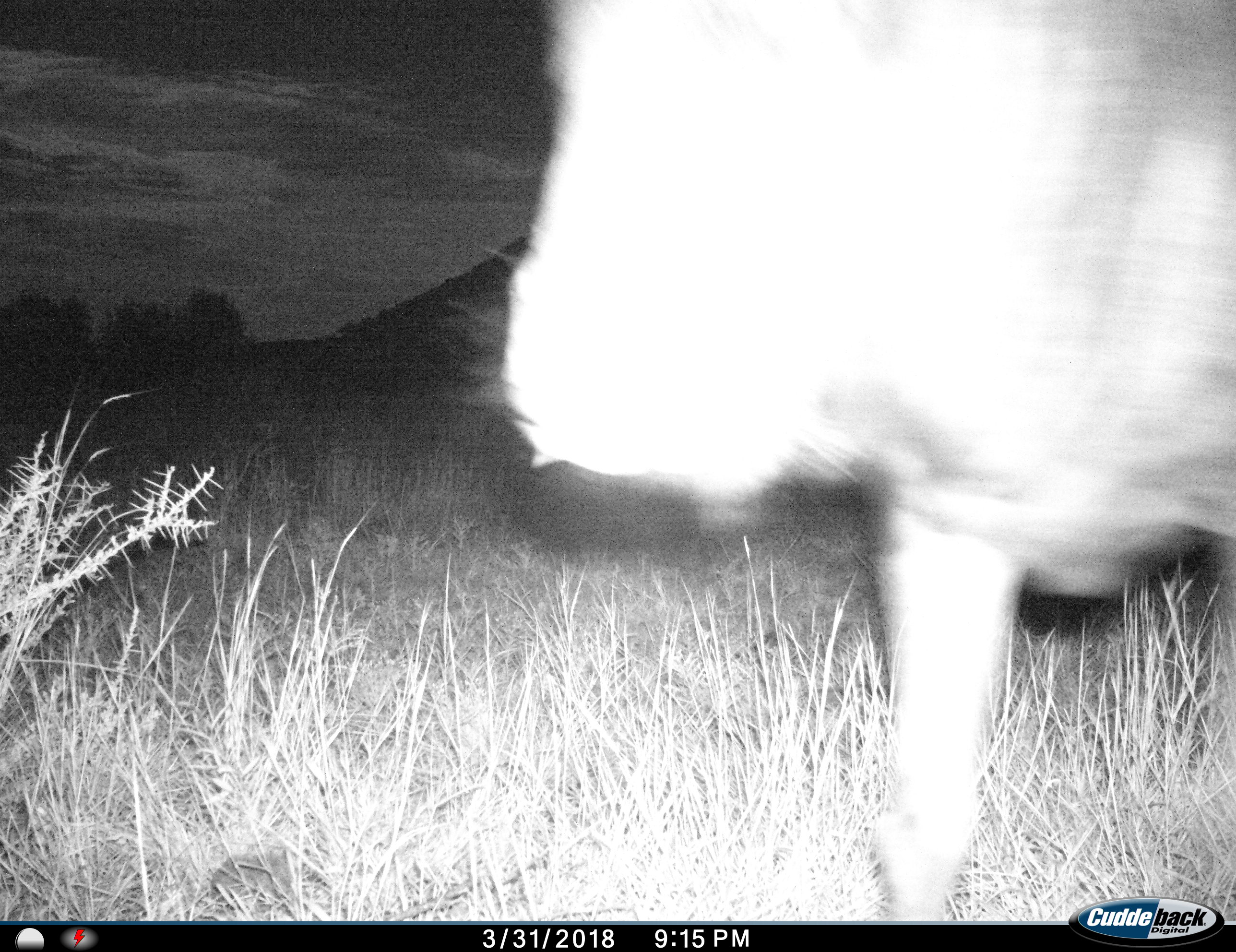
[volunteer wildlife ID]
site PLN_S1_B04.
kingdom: Animalia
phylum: Chordata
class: Mammalia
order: Artiodactyla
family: Bovidae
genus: Connochaetes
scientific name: Connochaetes taurinus taurinus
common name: blue wildebeest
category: wildebeestblue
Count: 1.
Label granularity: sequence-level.